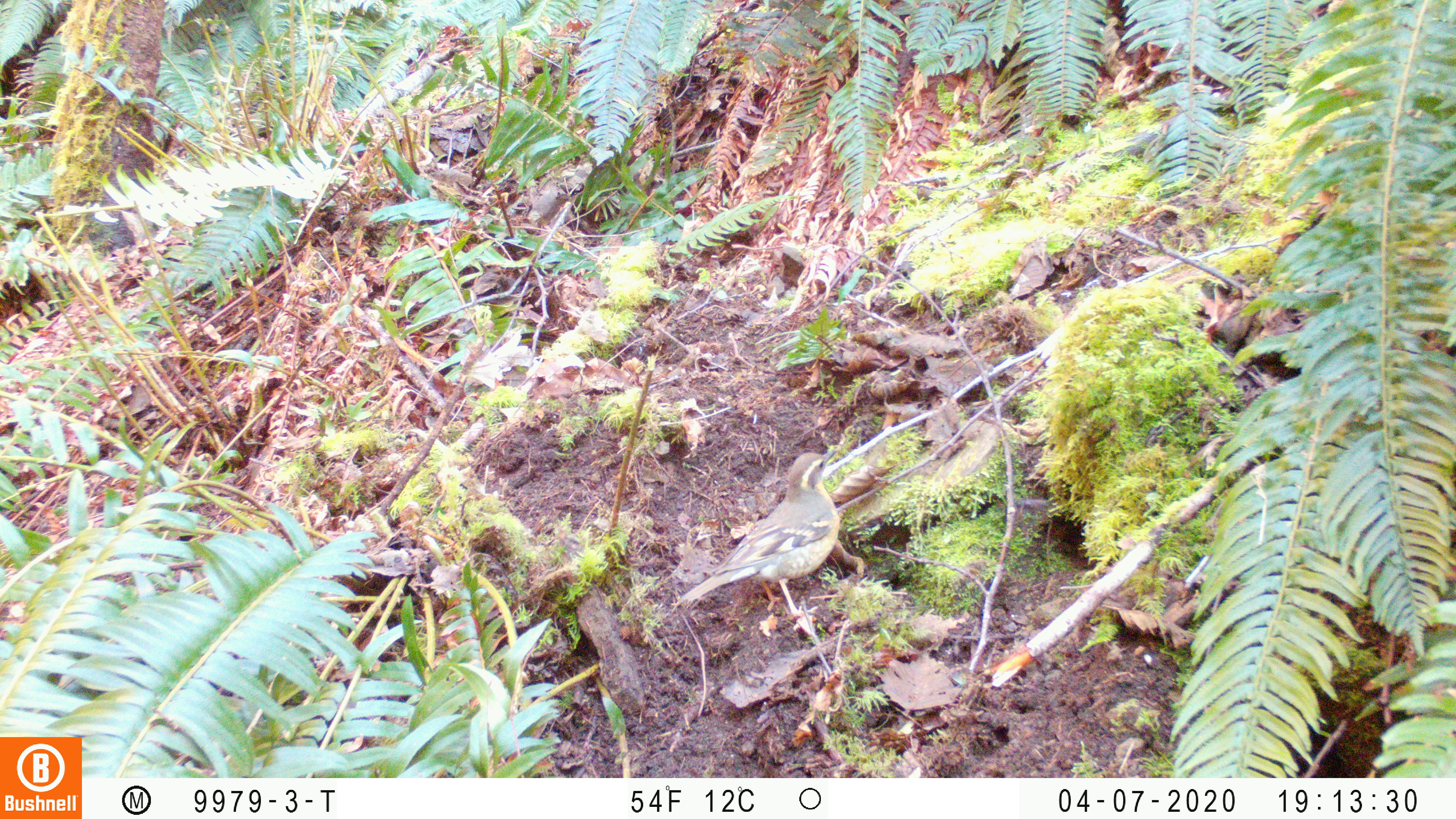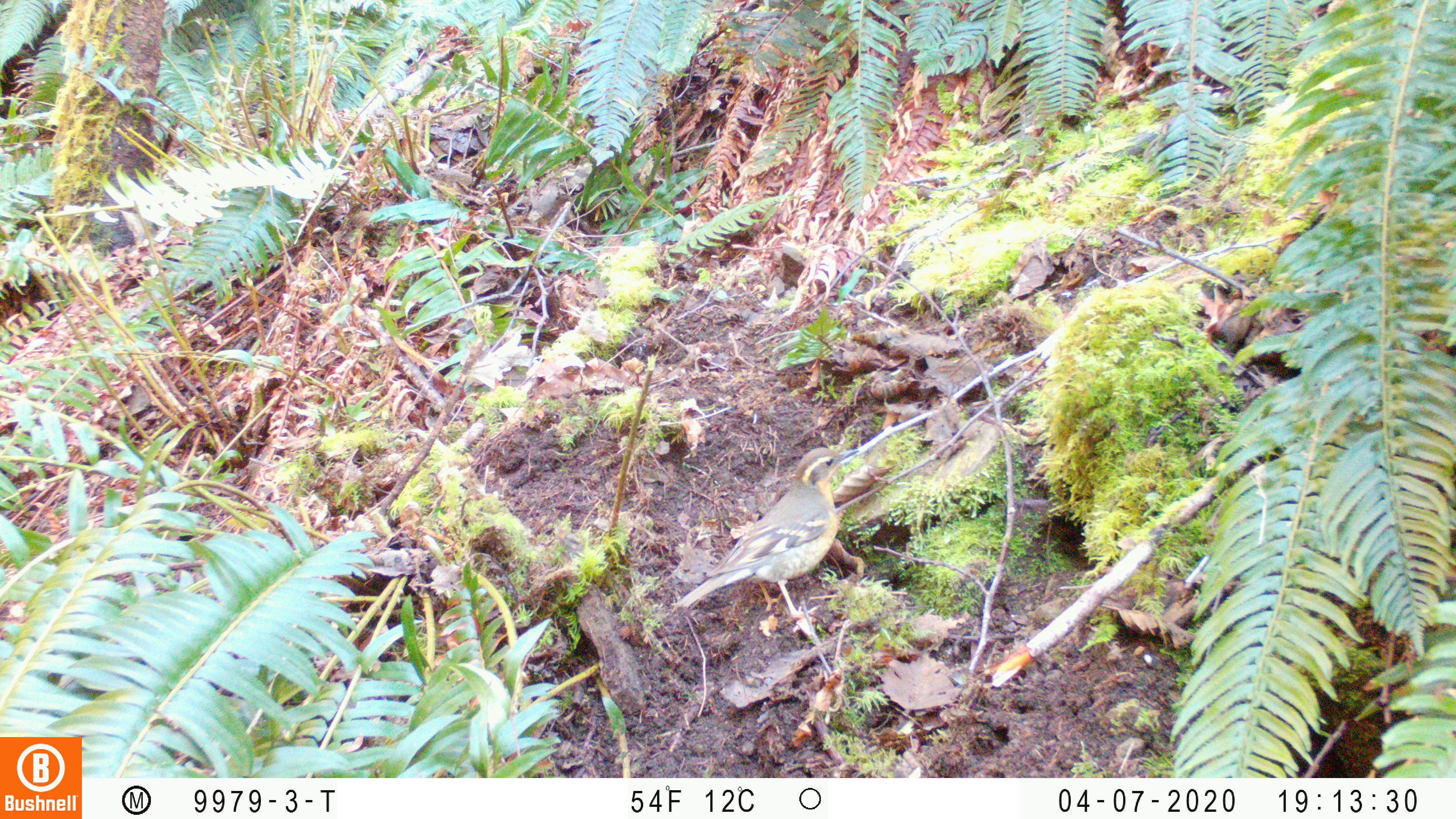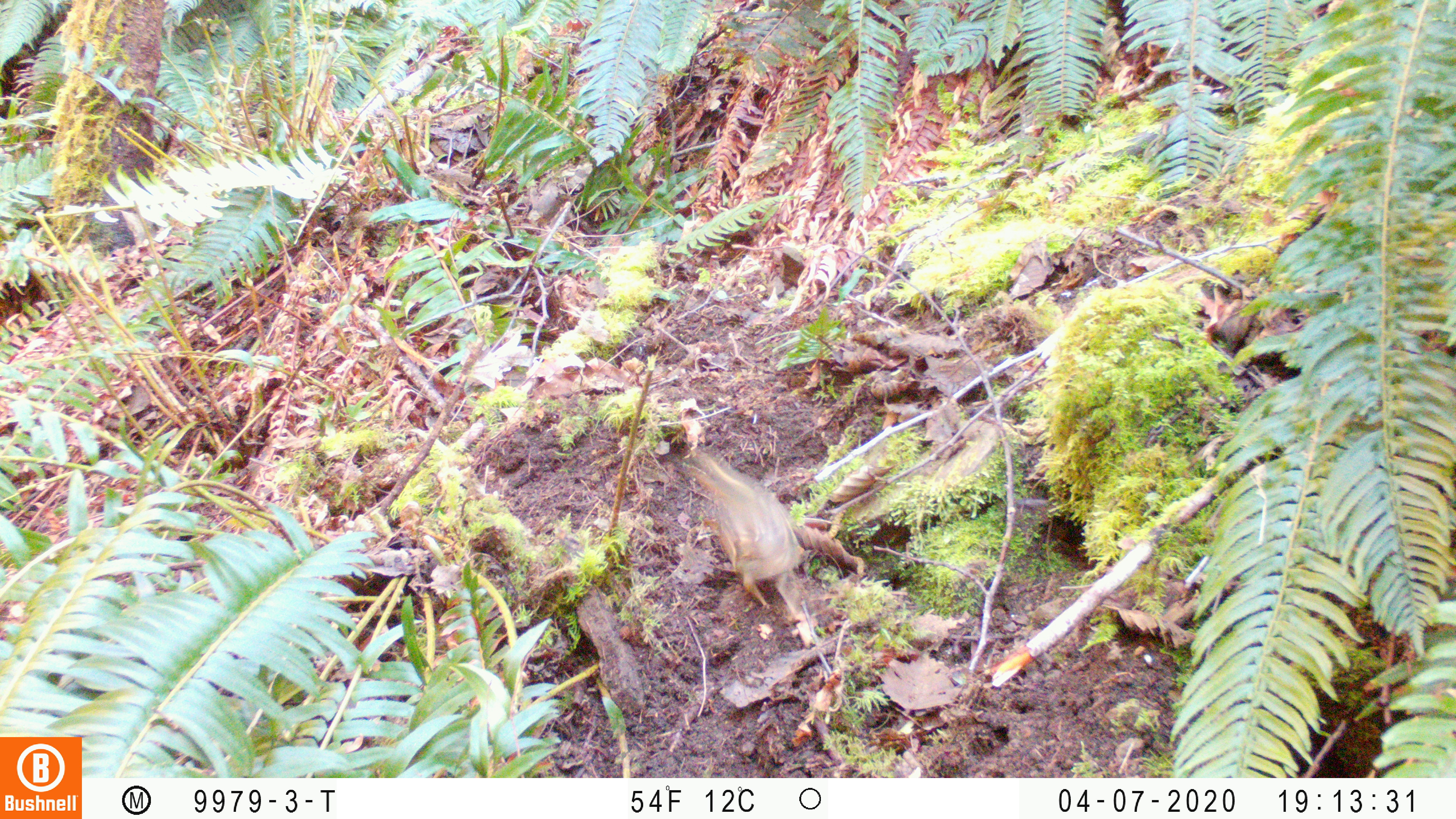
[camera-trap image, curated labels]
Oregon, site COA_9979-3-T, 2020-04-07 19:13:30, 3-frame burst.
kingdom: Animalia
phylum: Chordata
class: Aves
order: Passeriformes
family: Turdidae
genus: Ixoreus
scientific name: Ixoreus naevius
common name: varied thrush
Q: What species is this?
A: Varied thrush (Ixoreus naevius).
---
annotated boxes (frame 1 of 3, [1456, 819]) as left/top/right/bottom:
varied thrush: 699/451/839/622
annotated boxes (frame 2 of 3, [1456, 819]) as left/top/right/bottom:
varied thrush: 674/444/855/617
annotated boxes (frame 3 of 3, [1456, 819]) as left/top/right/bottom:
varied thrush: 691/452/798/602